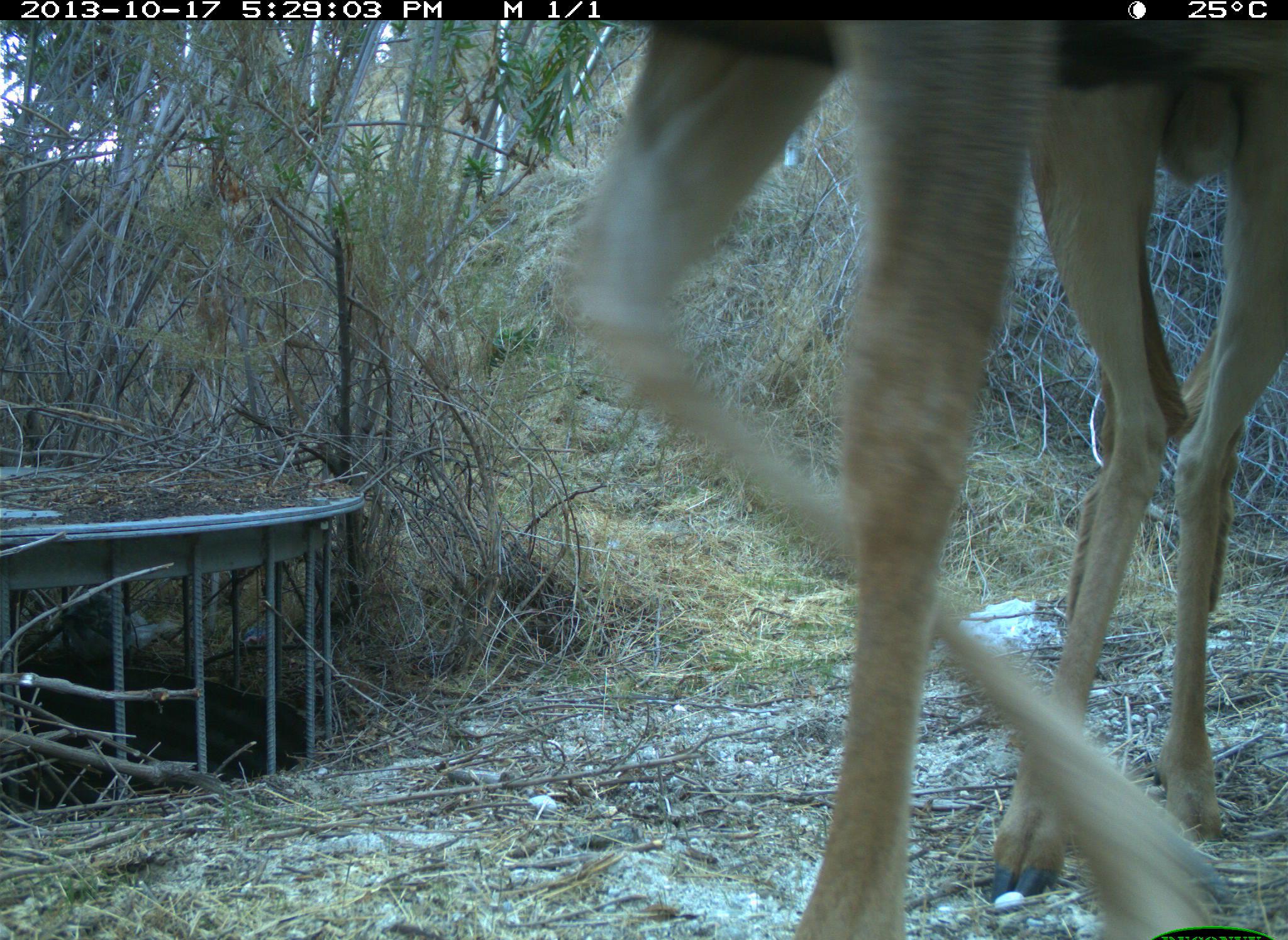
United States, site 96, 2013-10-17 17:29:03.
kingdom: Animalia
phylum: Chordata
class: Mammalia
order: Artiodactyla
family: Cervidae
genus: Odocoileus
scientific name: Odocoileus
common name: deer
Deer (Odocoileus).